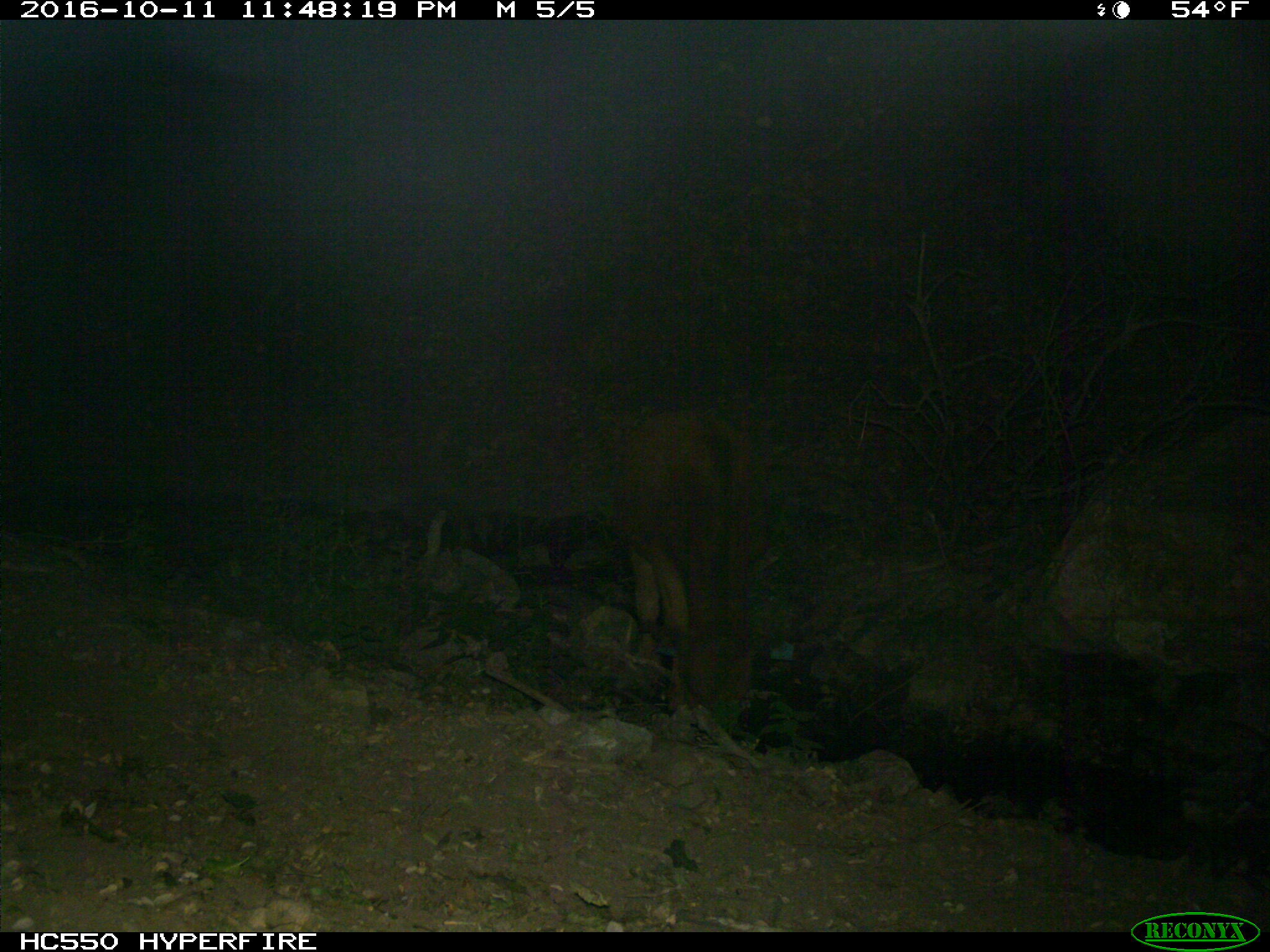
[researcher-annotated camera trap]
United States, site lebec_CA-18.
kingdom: Animalia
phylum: Chordata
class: Mammalia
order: Artiodactyla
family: Bovidae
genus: Bos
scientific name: Bos taurus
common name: domestic cow